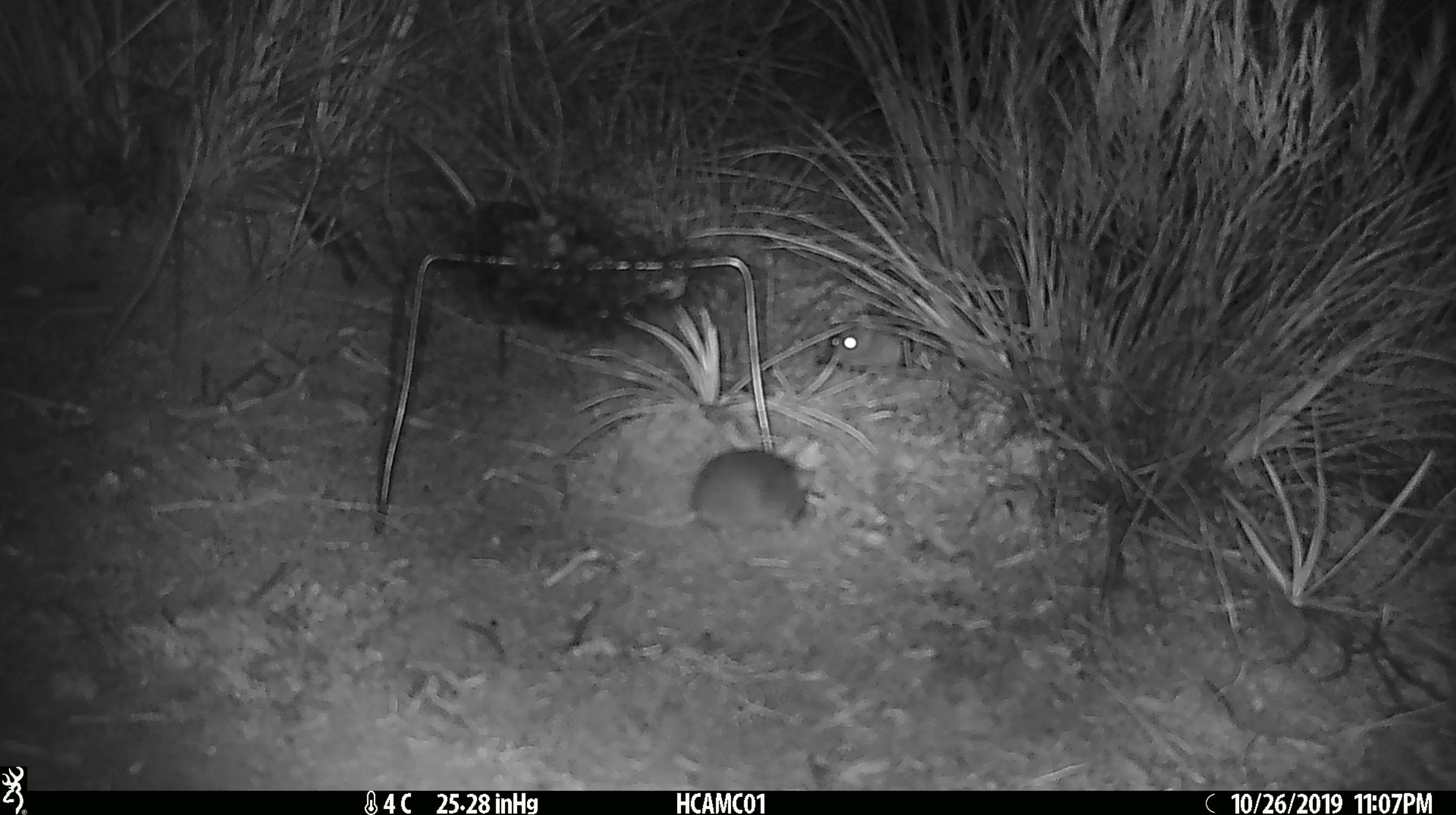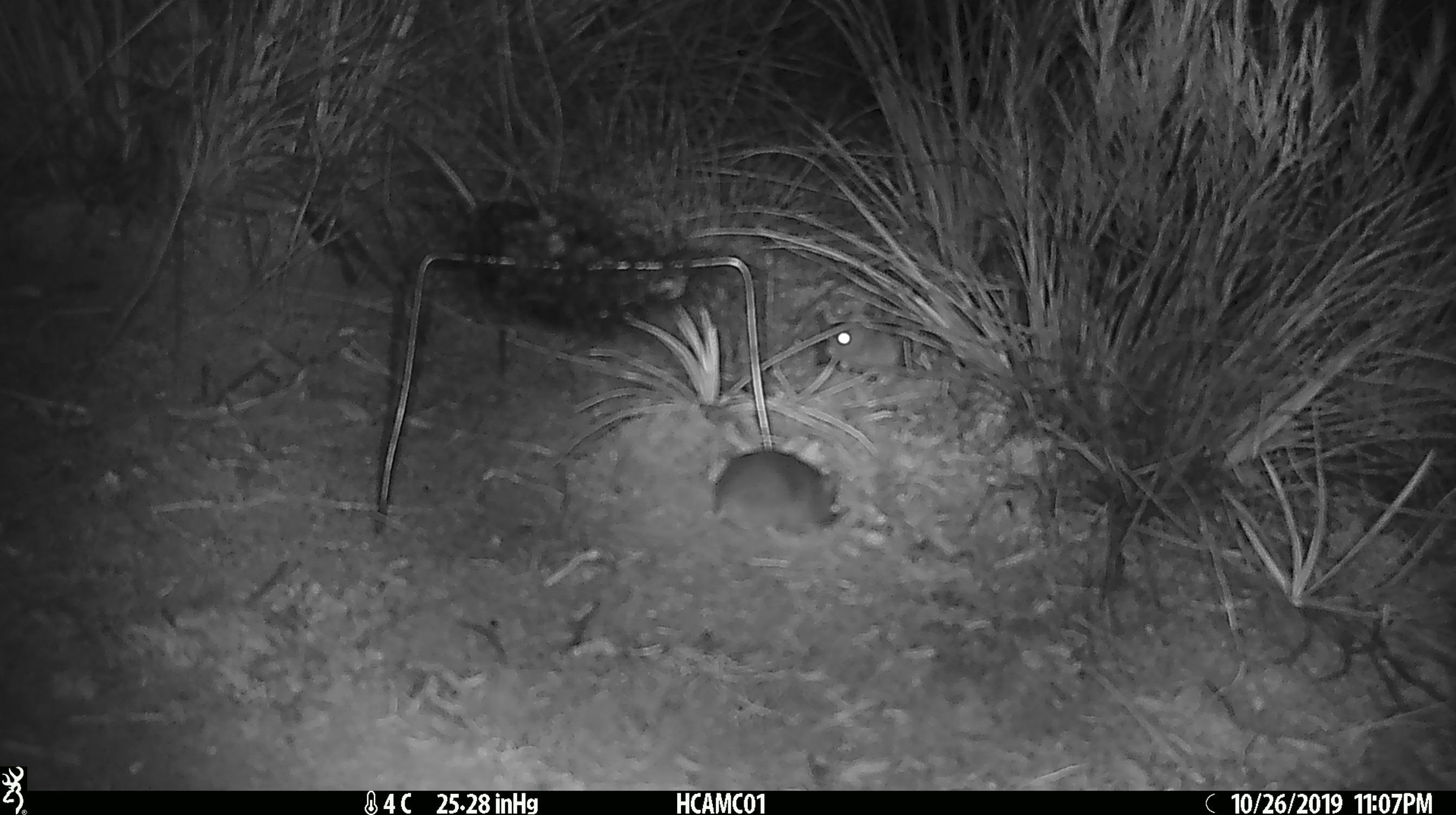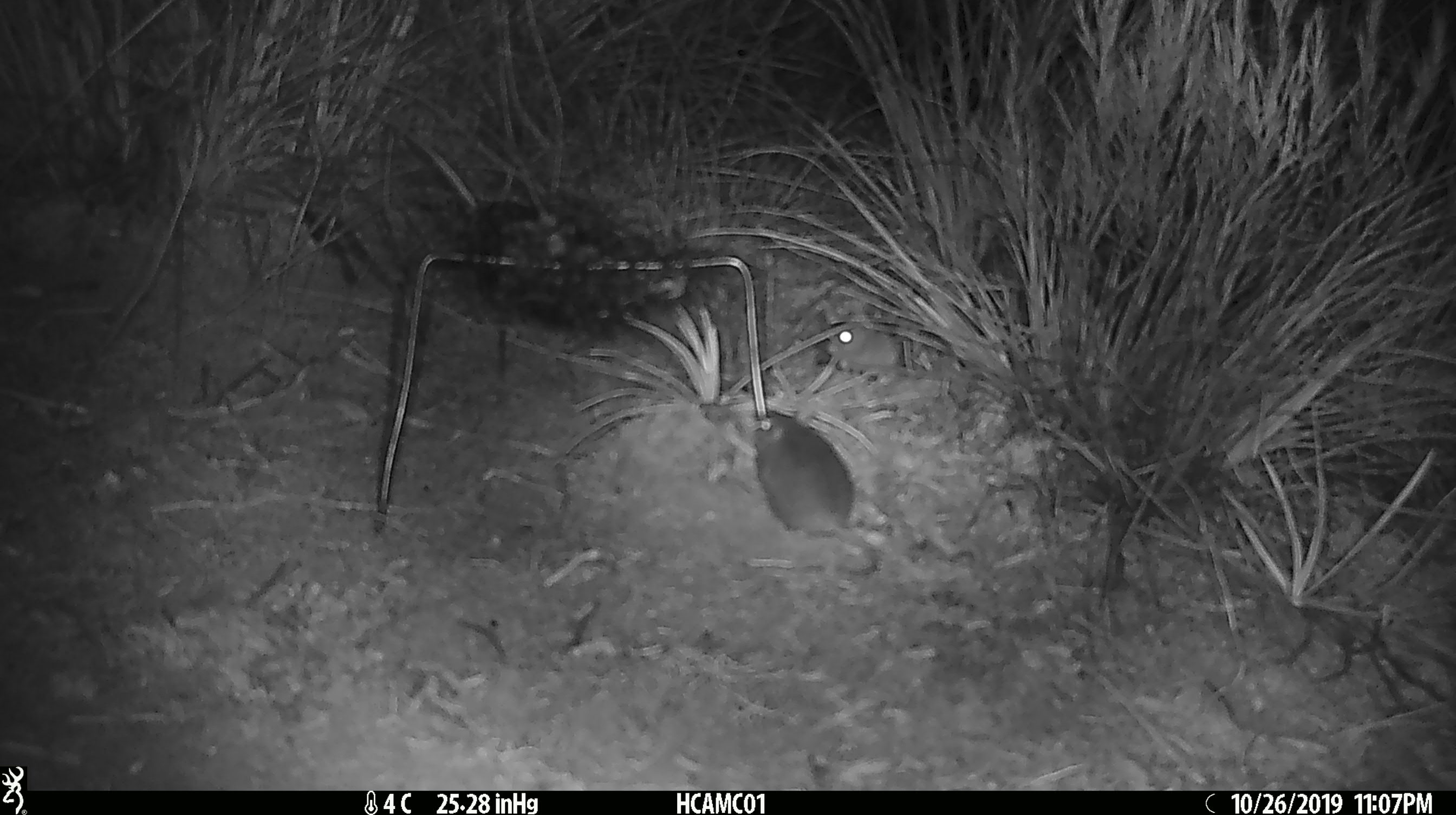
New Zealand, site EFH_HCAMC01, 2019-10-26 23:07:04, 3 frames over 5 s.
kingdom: Animalia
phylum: Chordata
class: Mammalia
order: Rodentia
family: Muridae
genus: Mus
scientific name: Mus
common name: mouse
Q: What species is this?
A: Mouse (Mus).